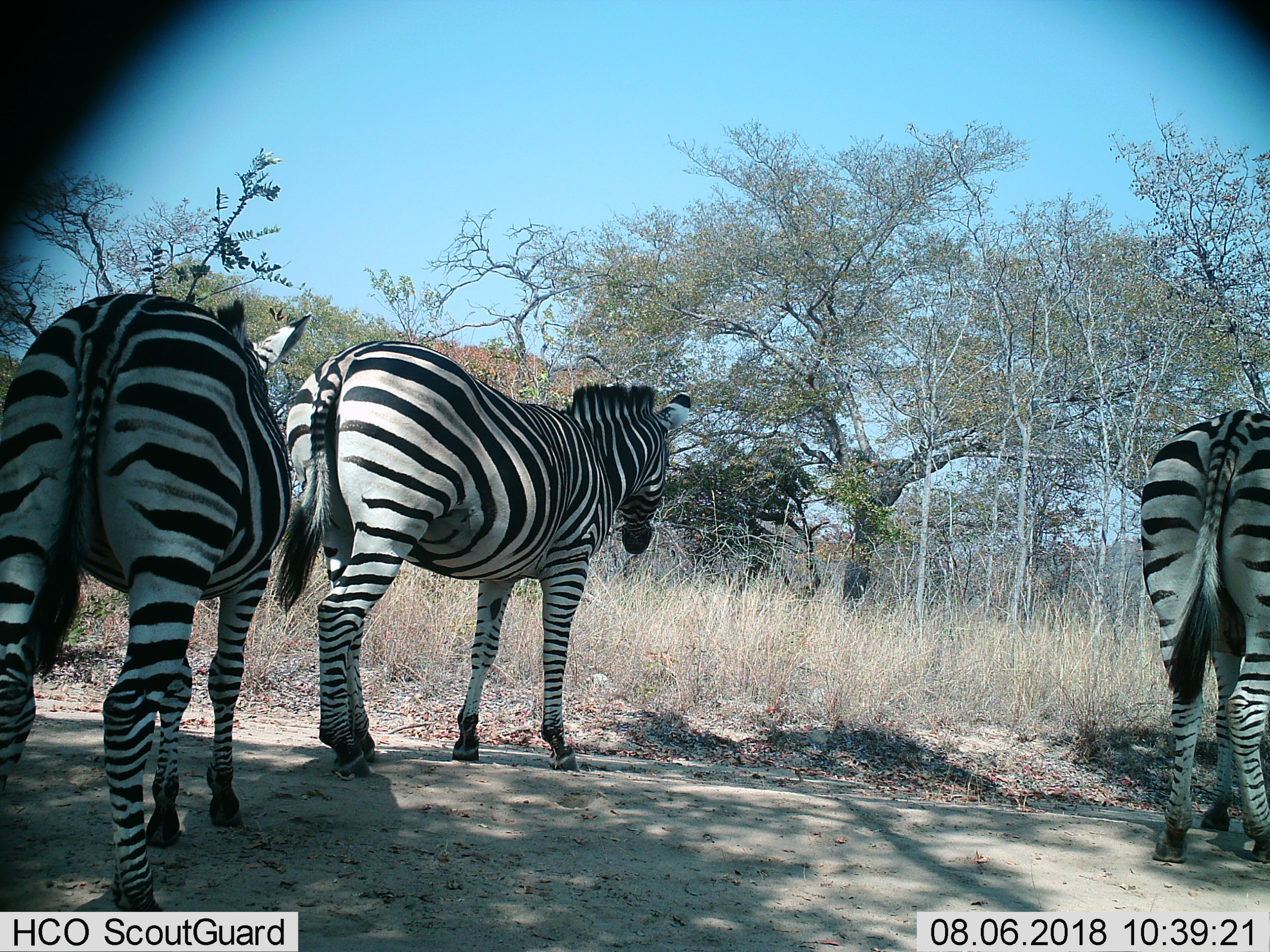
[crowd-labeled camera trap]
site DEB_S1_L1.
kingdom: Animalia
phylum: Chordata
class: Mammalia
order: Perissodactyla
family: Equidae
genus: Equus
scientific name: Equus quagga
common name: plains zebra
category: zebraplains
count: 3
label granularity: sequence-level